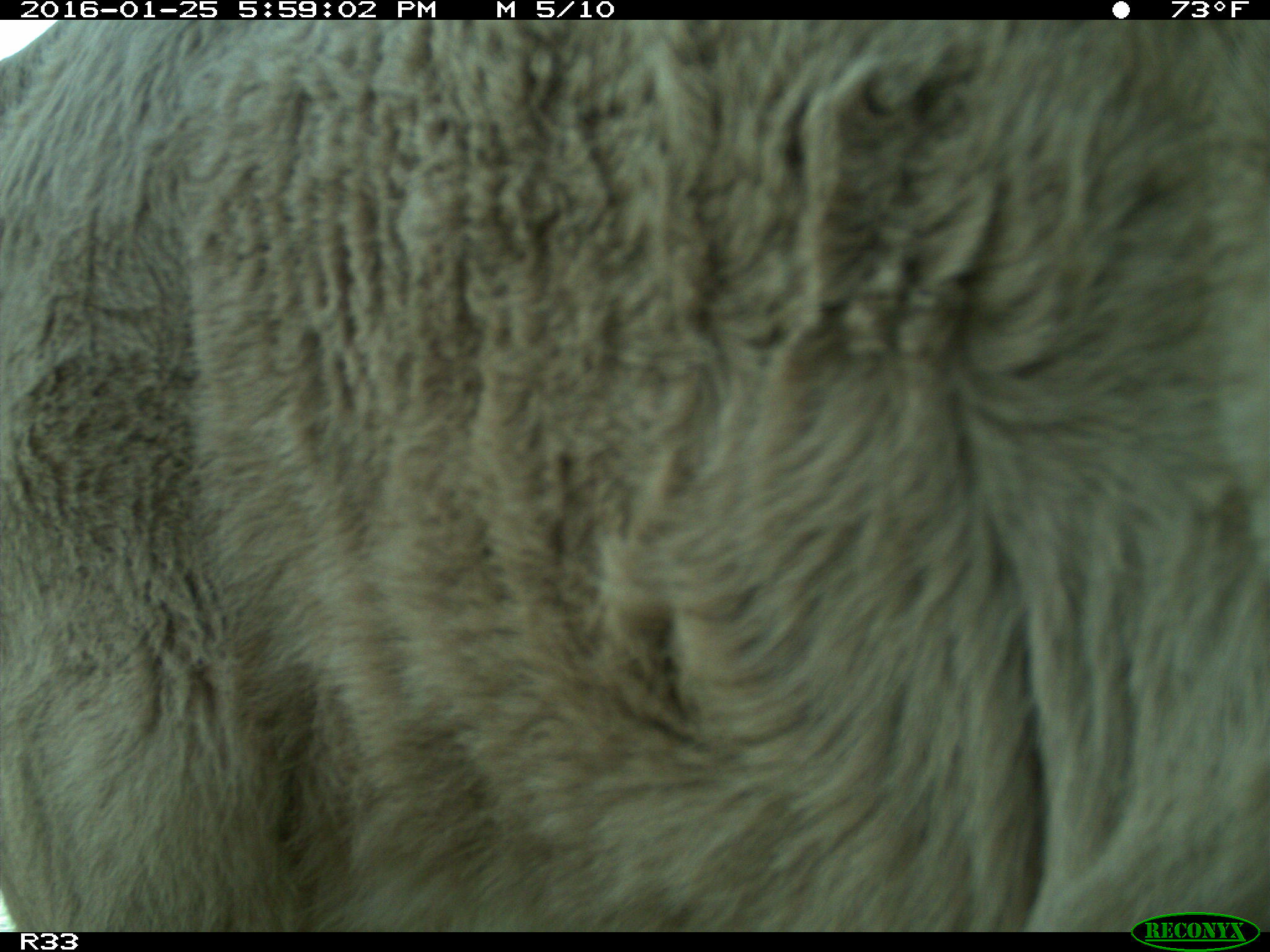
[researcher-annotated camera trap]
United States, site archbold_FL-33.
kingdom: Animalia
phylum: Chordata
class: Mammalia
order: Artiodactyla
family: Bovidae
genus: Bos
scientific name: Bos taurus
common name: domestic cow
Bos taurus (domestic cow).